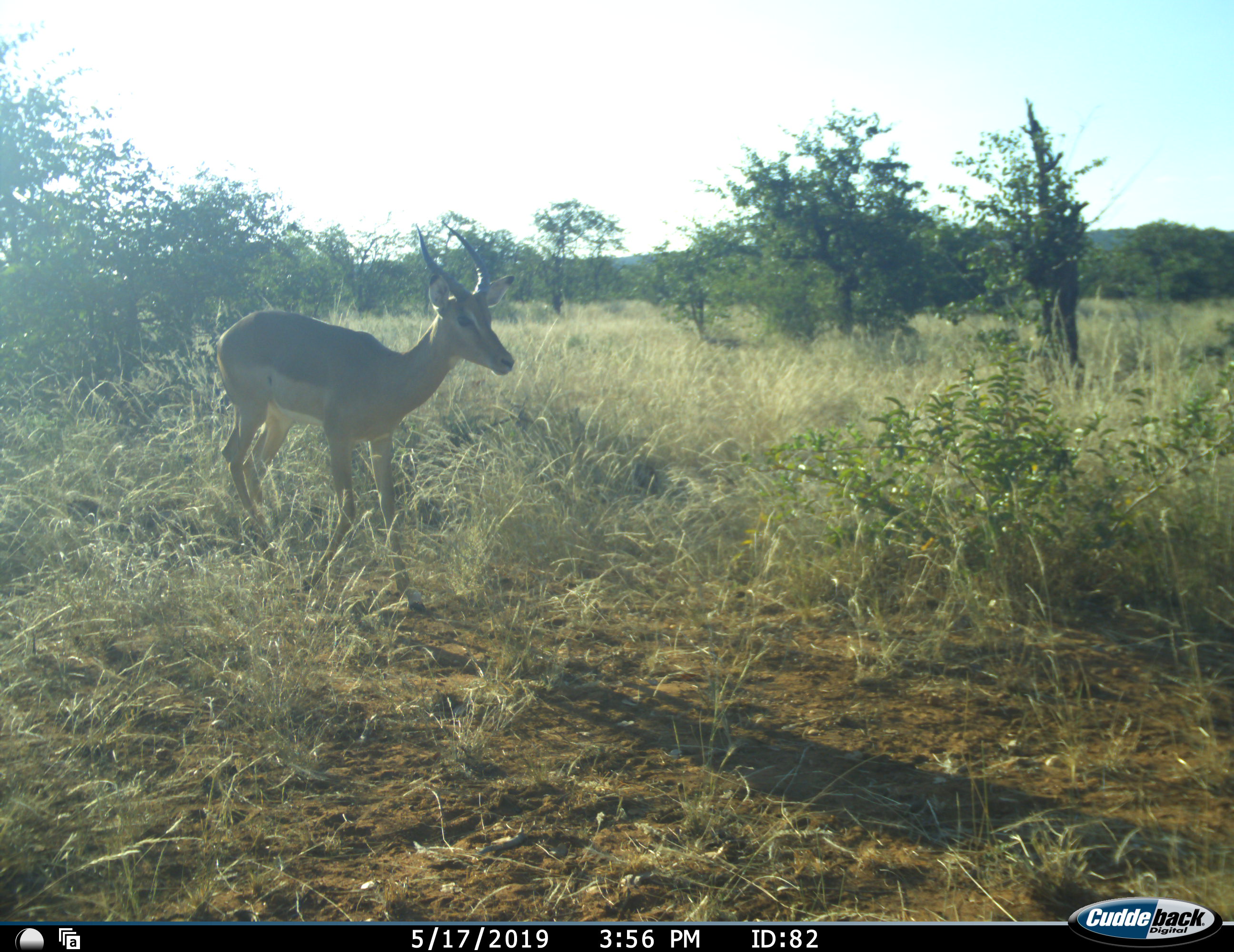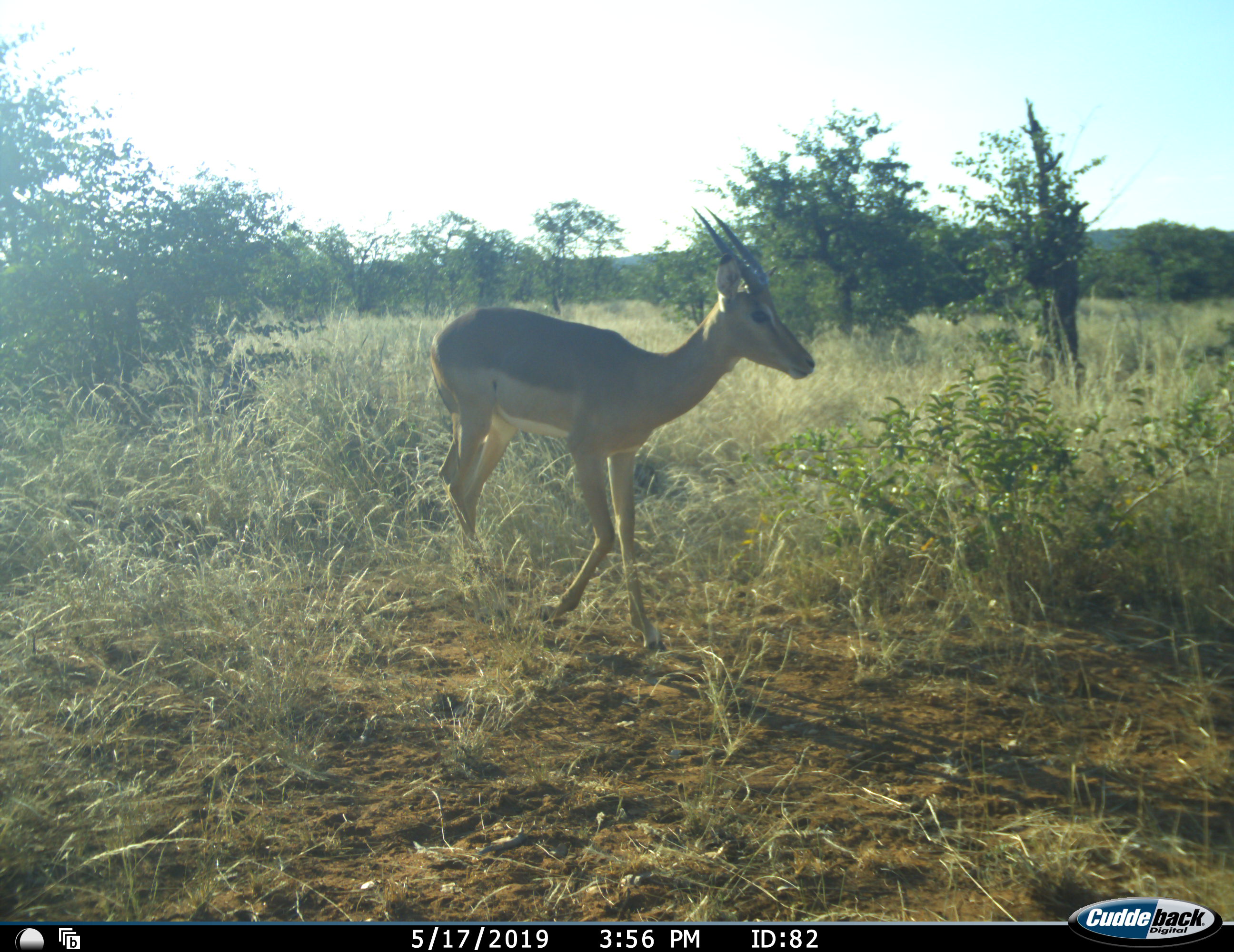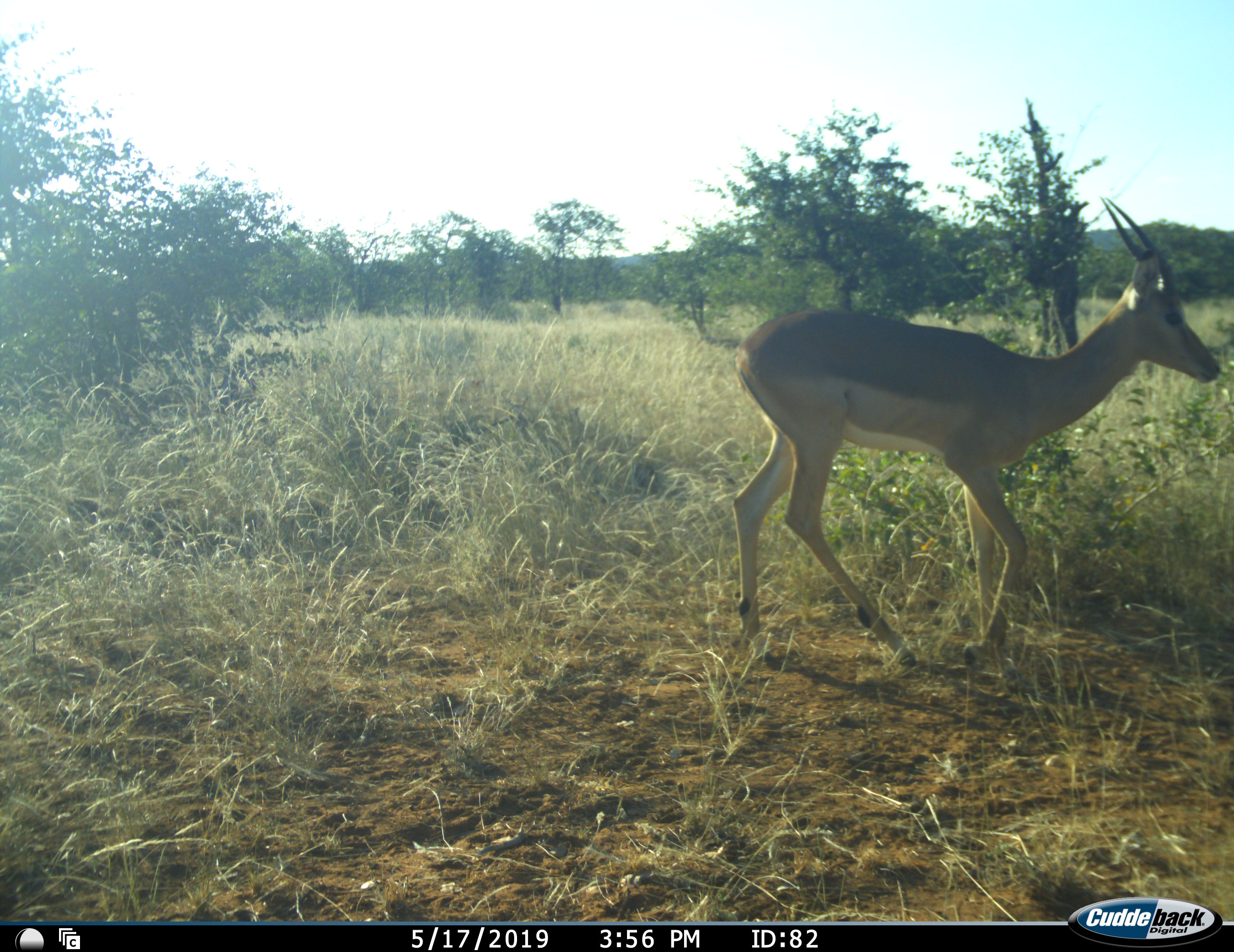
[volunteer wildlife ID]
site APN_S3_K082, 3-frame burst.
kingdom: Animalia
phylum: Chordata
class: Mammalia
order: Artiodactyla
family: Bovidae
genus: Aepyceros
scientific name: Aepyceros melampus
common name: impala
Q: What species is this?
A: Impala (Aepyceros melampus).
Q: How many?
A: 1.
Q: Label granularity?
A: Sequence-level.